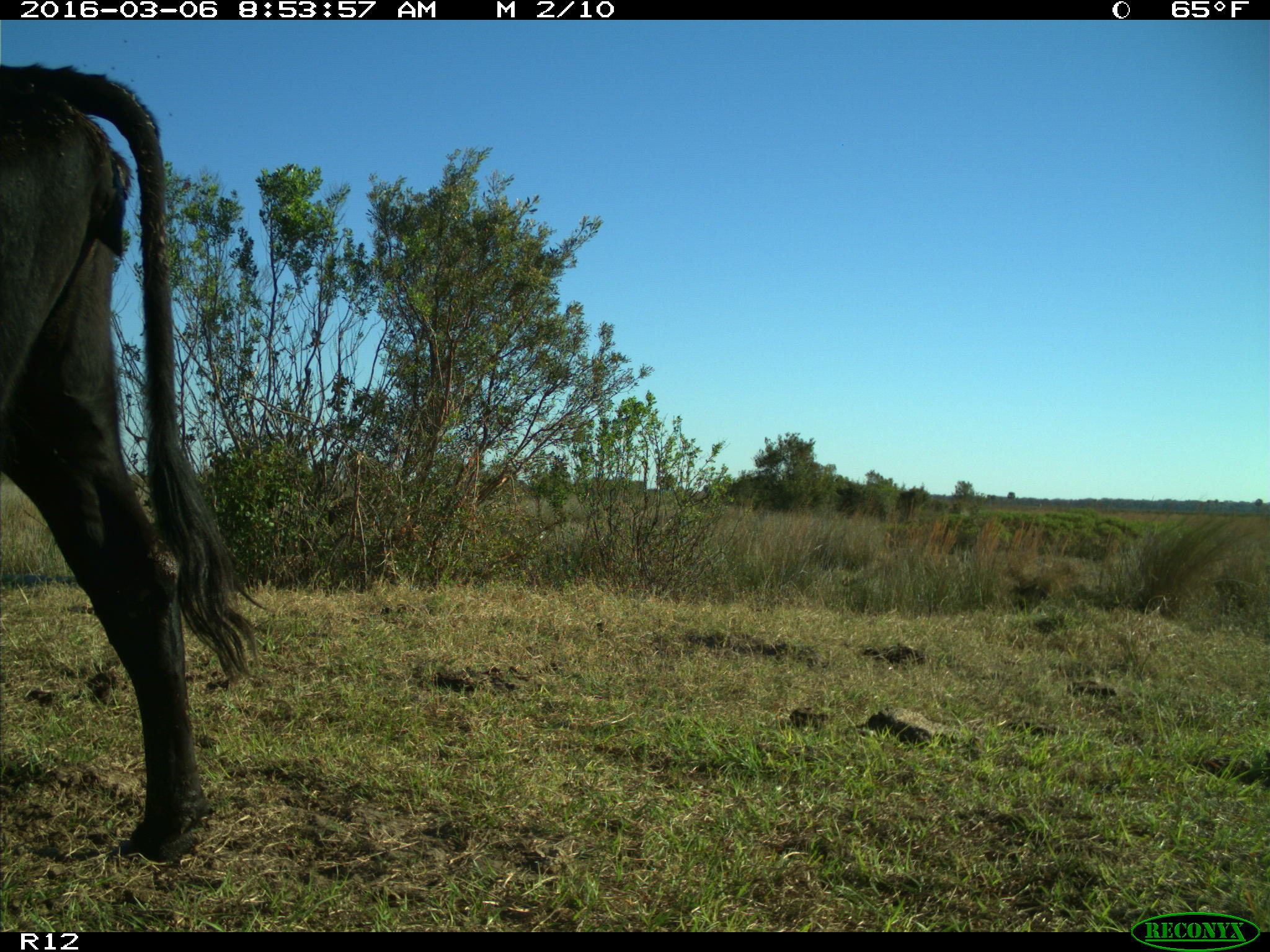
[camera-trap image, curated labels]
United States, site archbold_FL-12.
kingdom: Animalia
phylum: Chordata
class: Mammalia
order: Artiodactyla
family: Bovidae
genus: Bos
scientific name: Bos taurus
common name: domestic cow